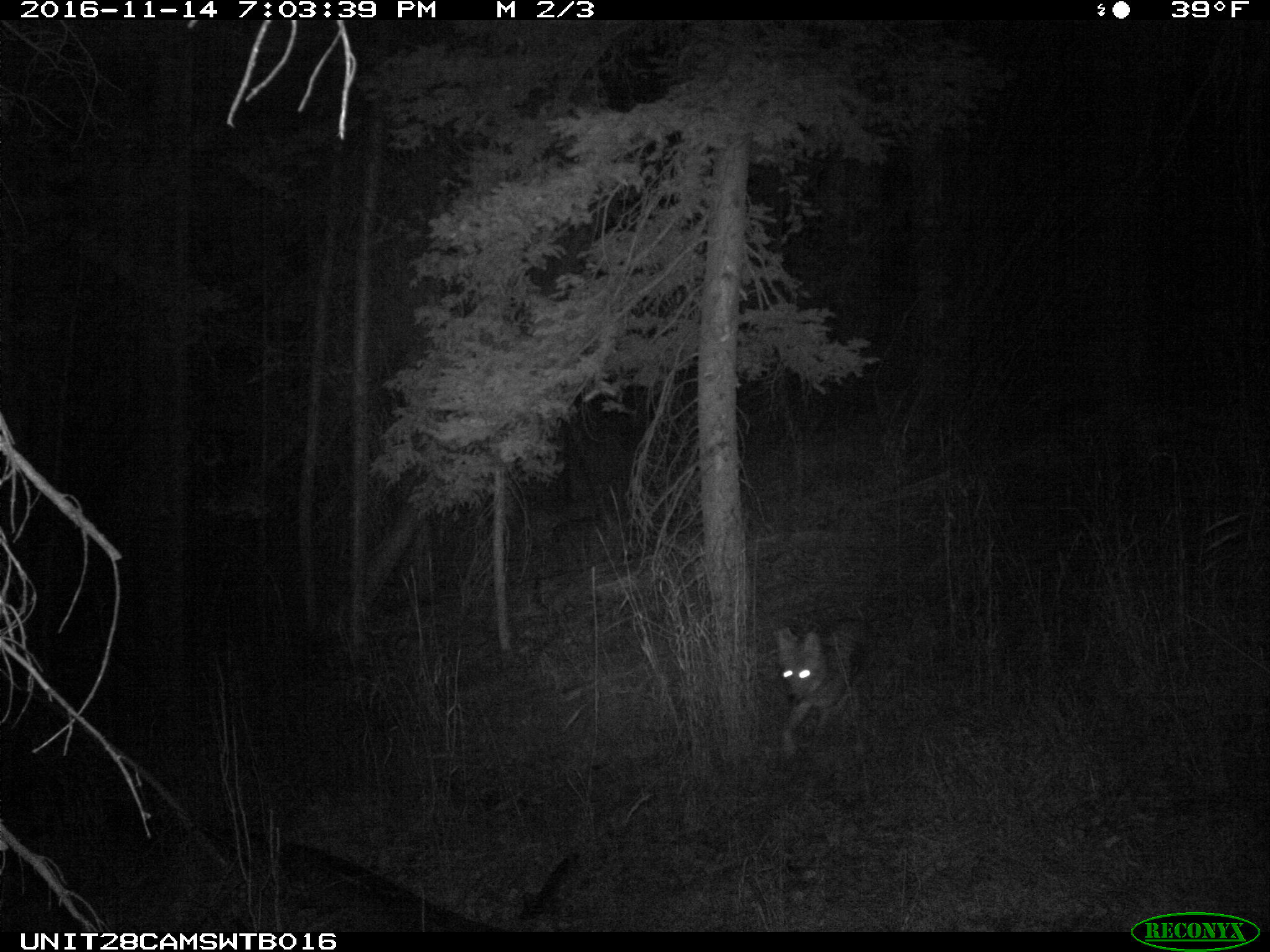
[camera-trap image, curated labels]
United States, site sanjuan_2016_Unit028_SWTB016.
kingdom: Animalia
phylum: Chordata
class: Mammalia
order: Carnivora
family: Canidae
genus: Canis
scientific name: Canis latrans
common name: coyote